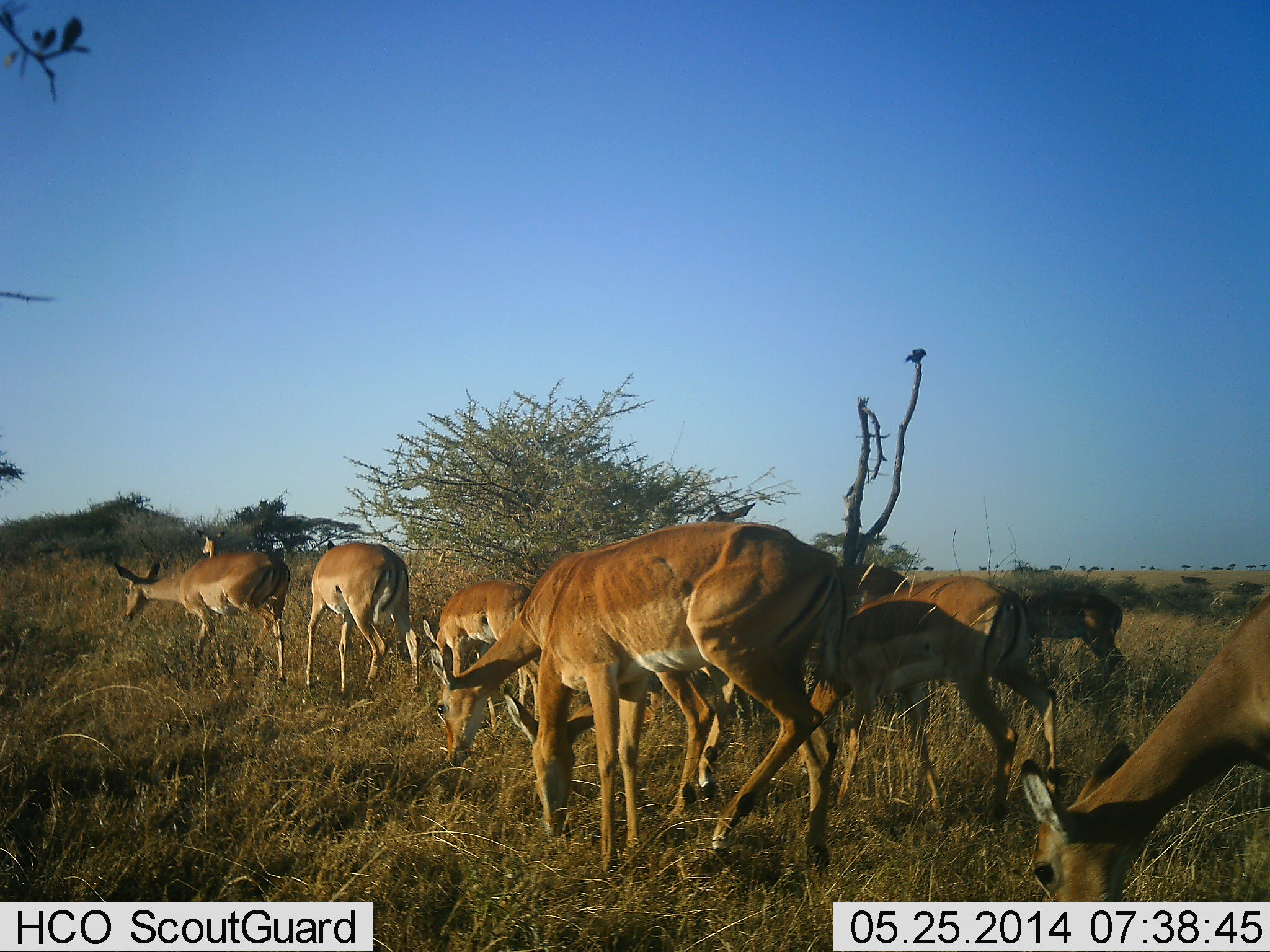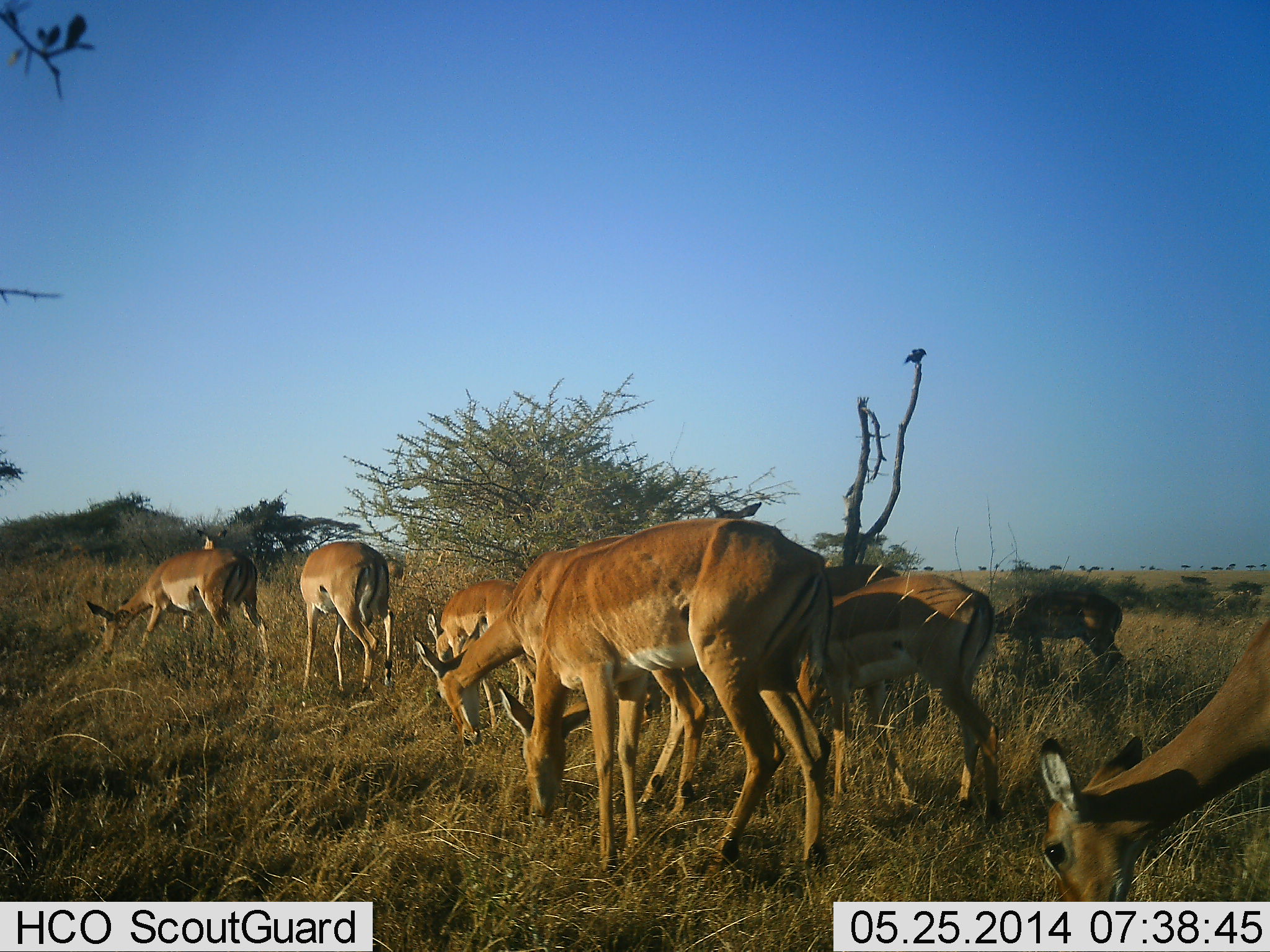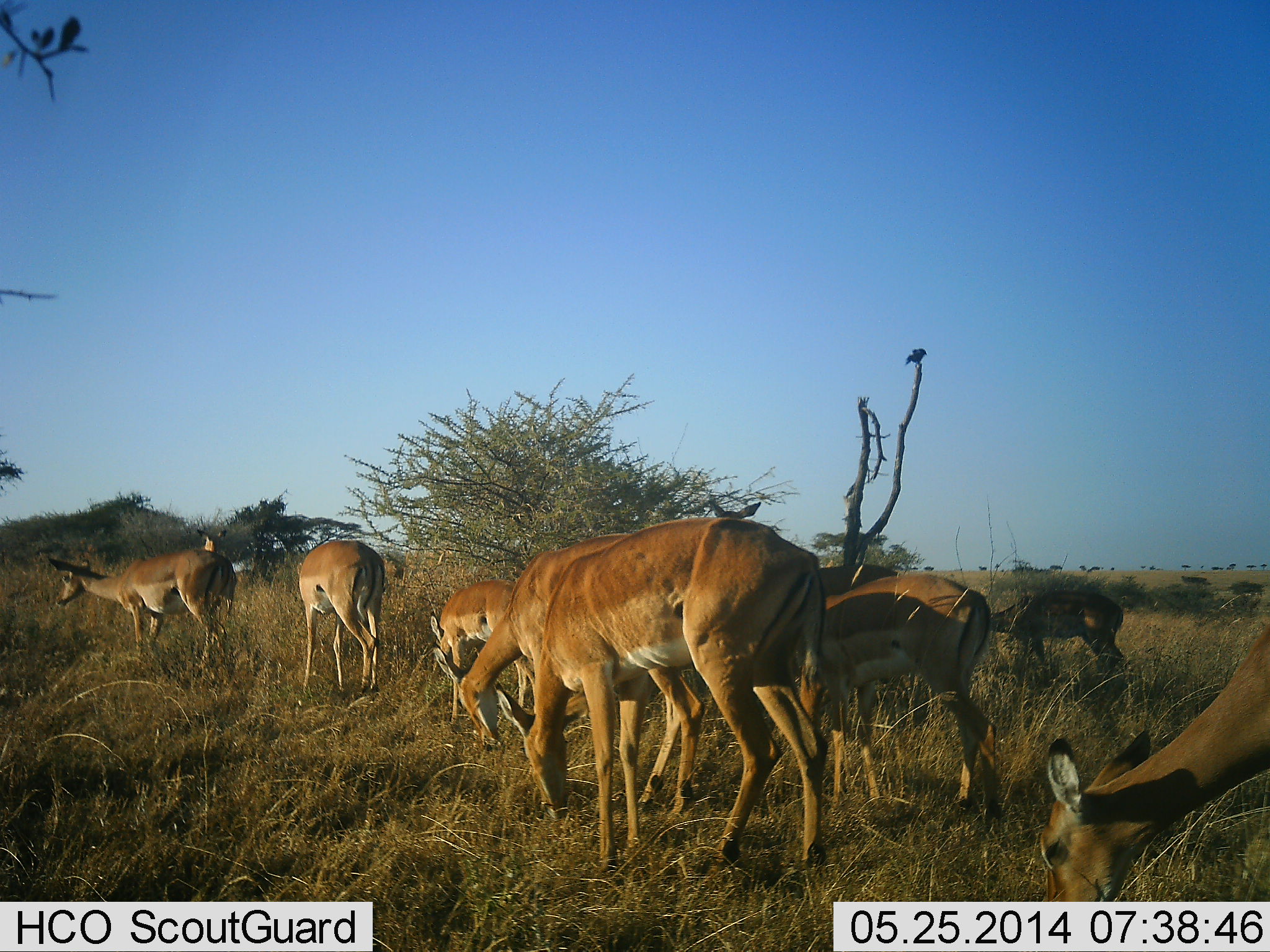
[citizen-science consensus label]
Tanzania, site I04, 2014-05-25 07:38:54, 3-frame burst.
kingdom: Animalia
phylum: Chordata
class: Mammalia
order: Artiodactyla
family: Bovidae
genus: Aepyceros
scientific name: Aepyceros melampus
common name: impala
Impala (Aepyceros melampus), count 9. Behavior (volunteer vote fractions): standing 31%, resting 0%, moving 23%, interacting 0%. Young present (vote fraction): 8%. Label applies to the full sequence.